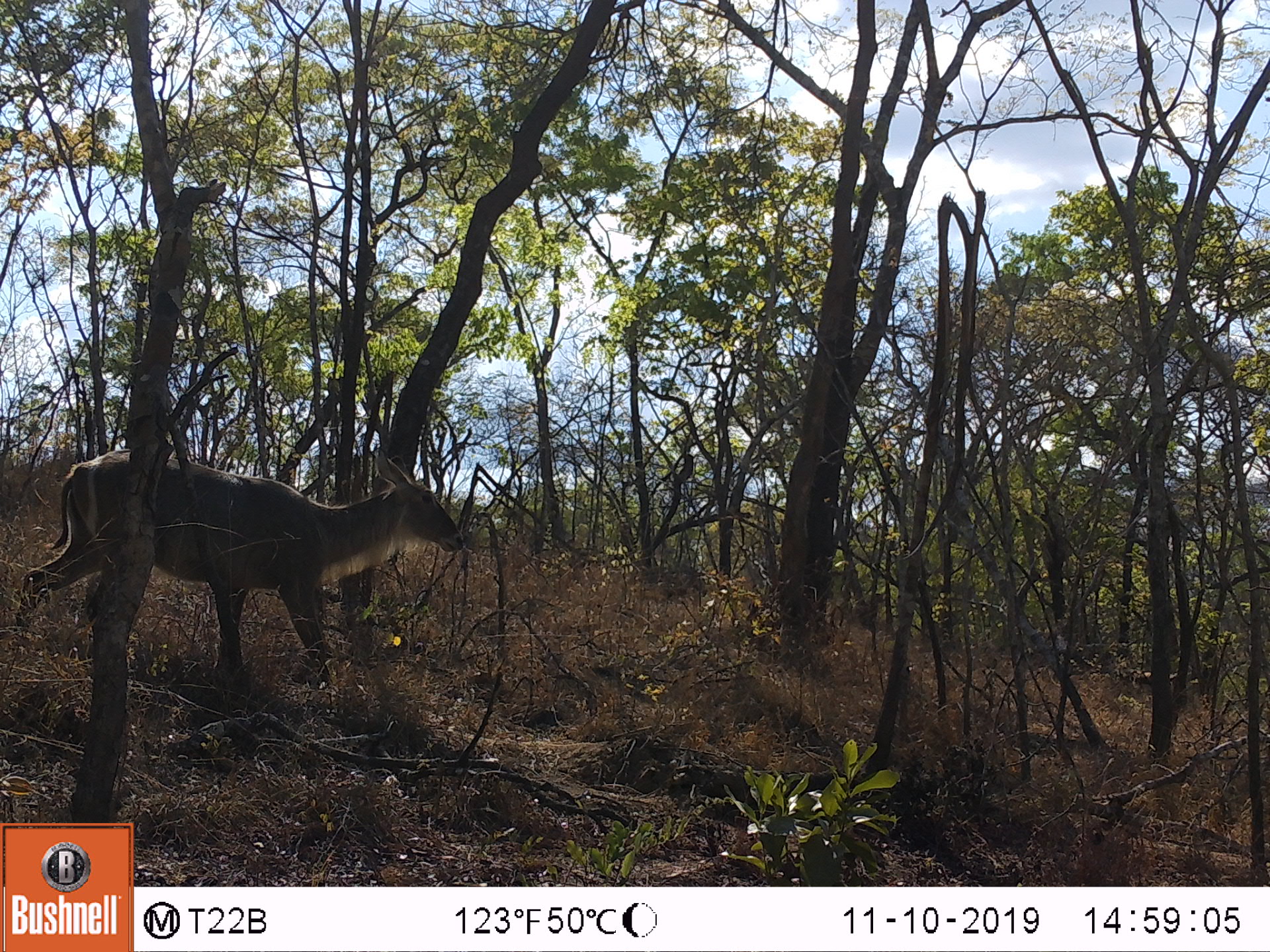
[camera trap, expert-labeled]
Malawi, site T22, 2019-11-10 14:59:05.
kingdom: Animalia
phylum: Chordata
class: Mammalia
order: Artiodactyla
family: Bovidae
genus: Kobus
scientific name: Kobus ellipsiprymnus ellipsiprymnus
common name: common waterbuck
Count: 1.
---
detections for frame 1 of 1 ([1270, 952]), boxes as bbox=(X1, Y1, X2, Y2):
common waterbuck: bbox=(10, 434, 479, 665)